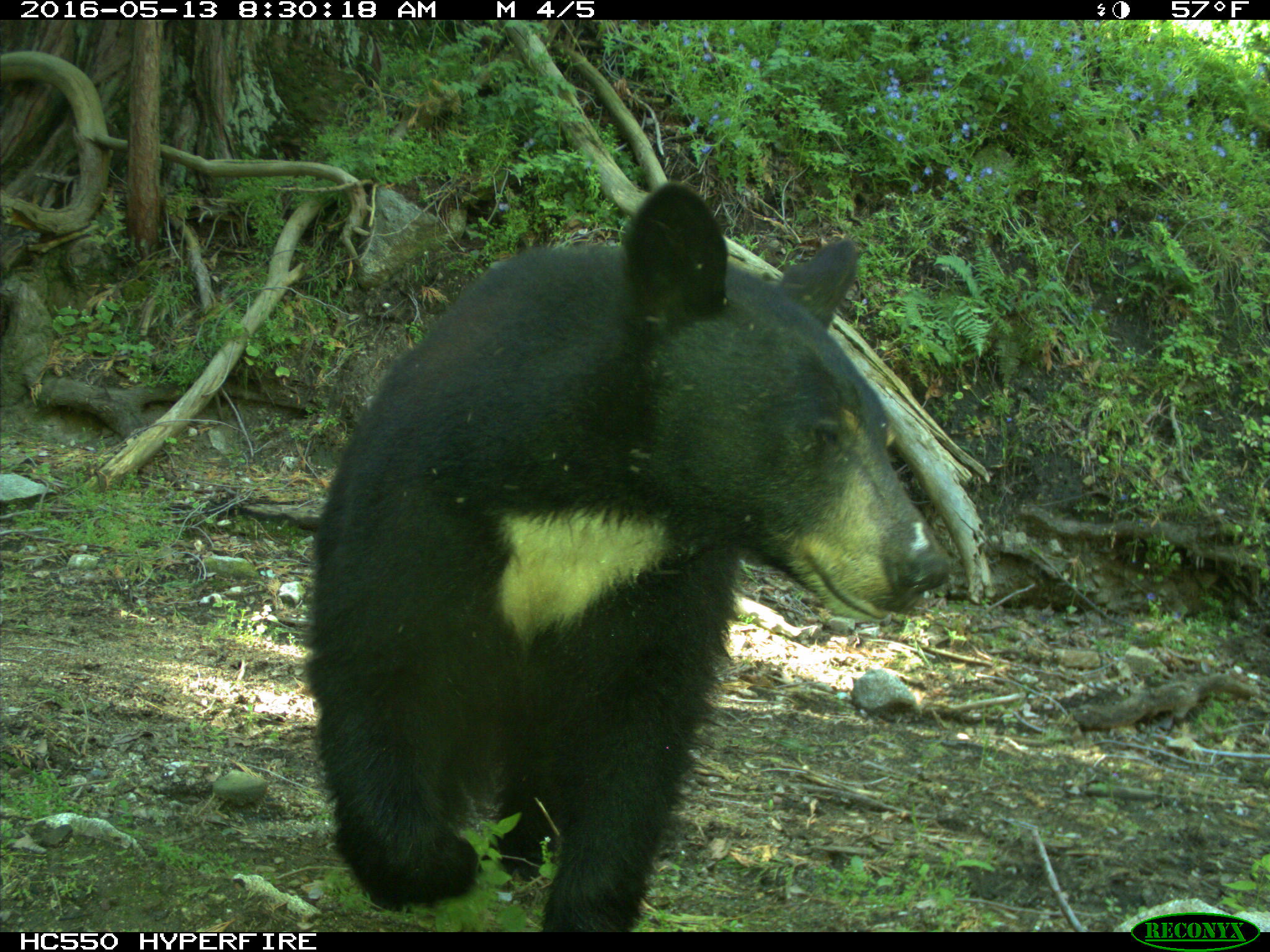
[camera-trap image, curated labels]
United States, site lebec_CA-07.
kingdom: Animalia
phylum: Chordata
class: Mammalia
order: Carnivora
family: Ursidae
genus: Ursus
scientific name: Ursus americanus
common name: american black bear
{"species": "Ursus americanus (american black bear)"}